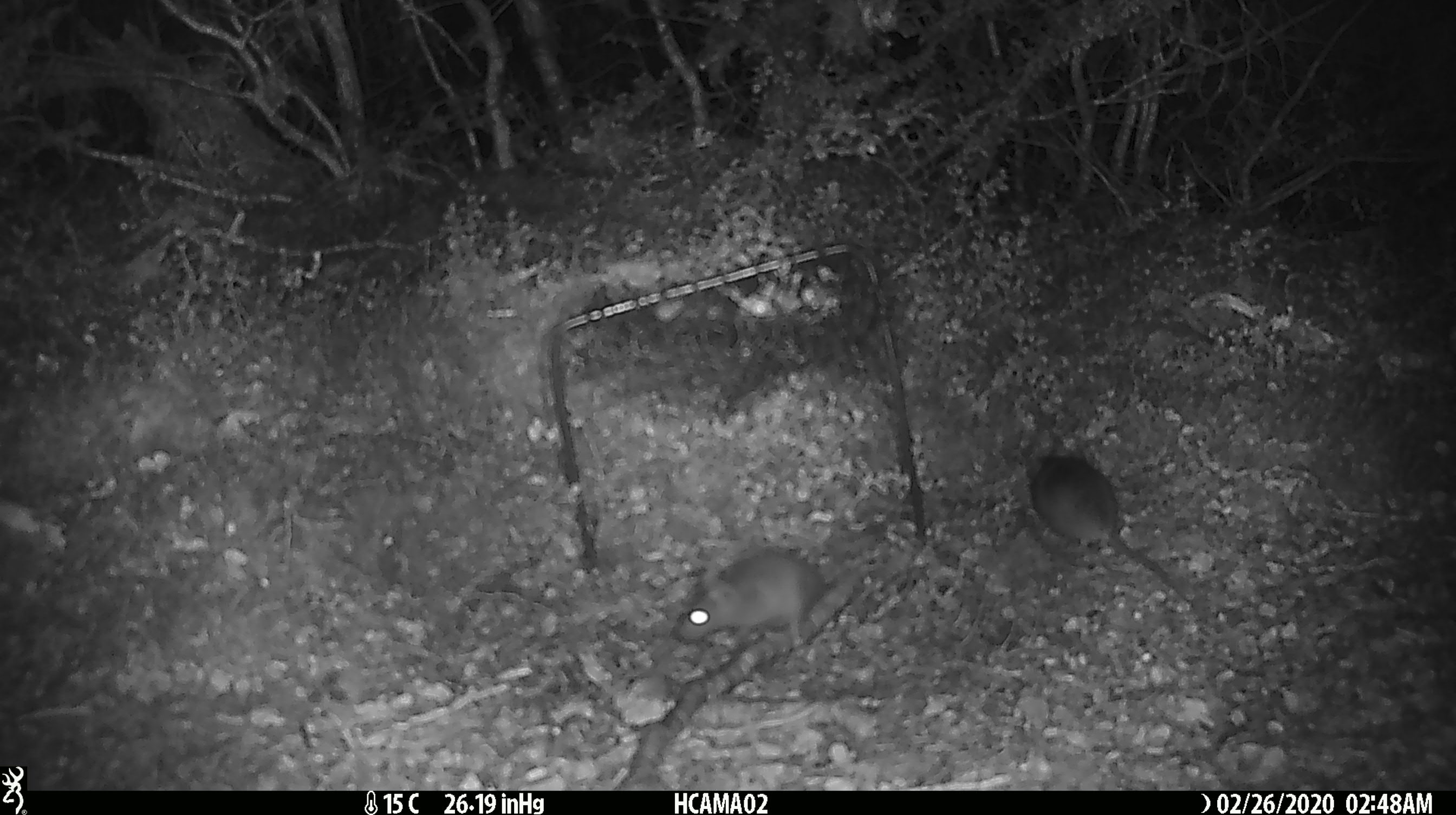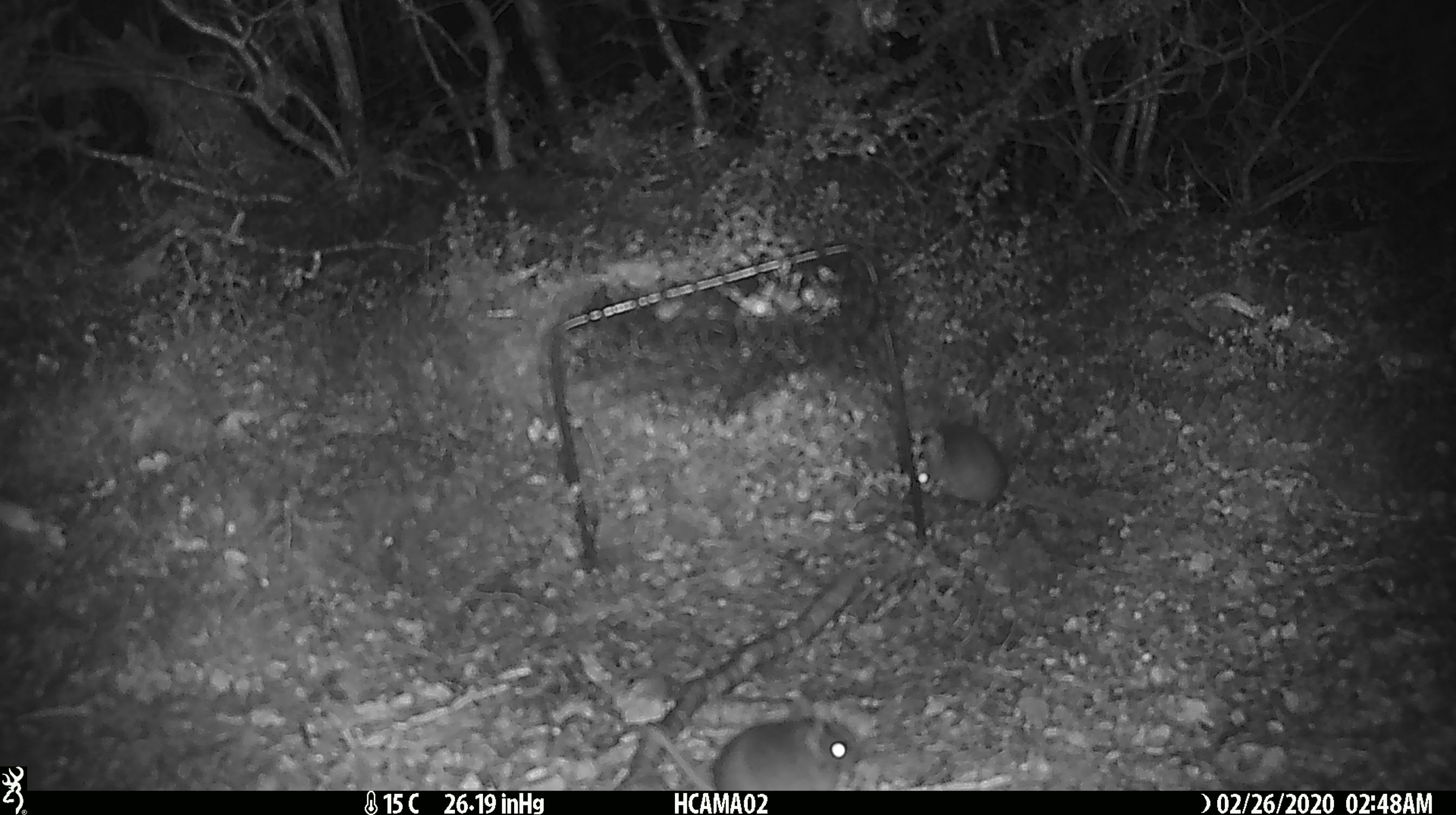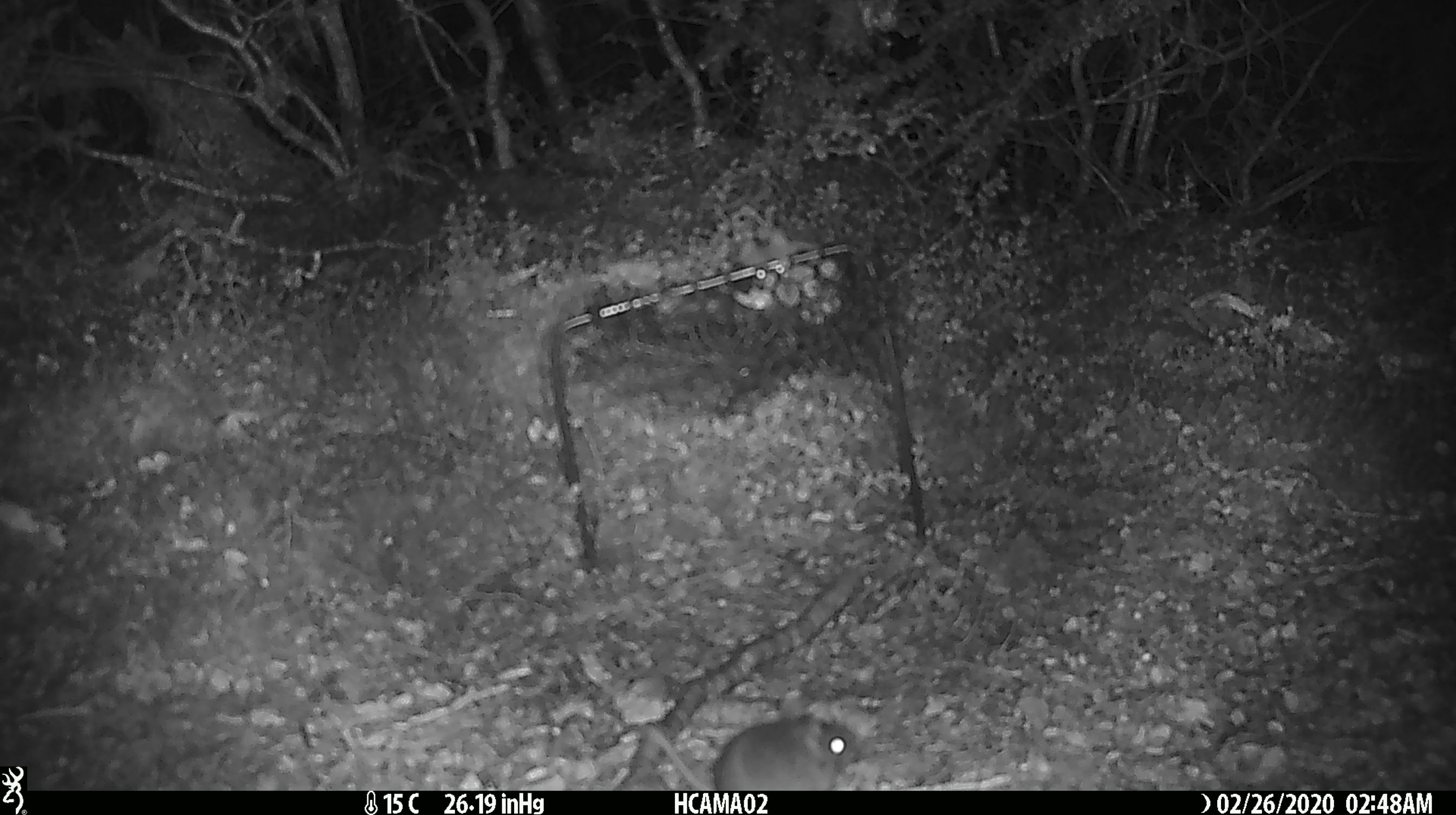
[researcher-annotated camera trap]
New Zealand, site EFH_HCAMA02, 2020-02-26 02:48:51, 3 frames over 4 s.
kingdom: Animalia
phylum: Chordata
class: Mammalia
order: Rodentia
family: Muridae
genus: Mus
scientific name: Mus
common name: mouse